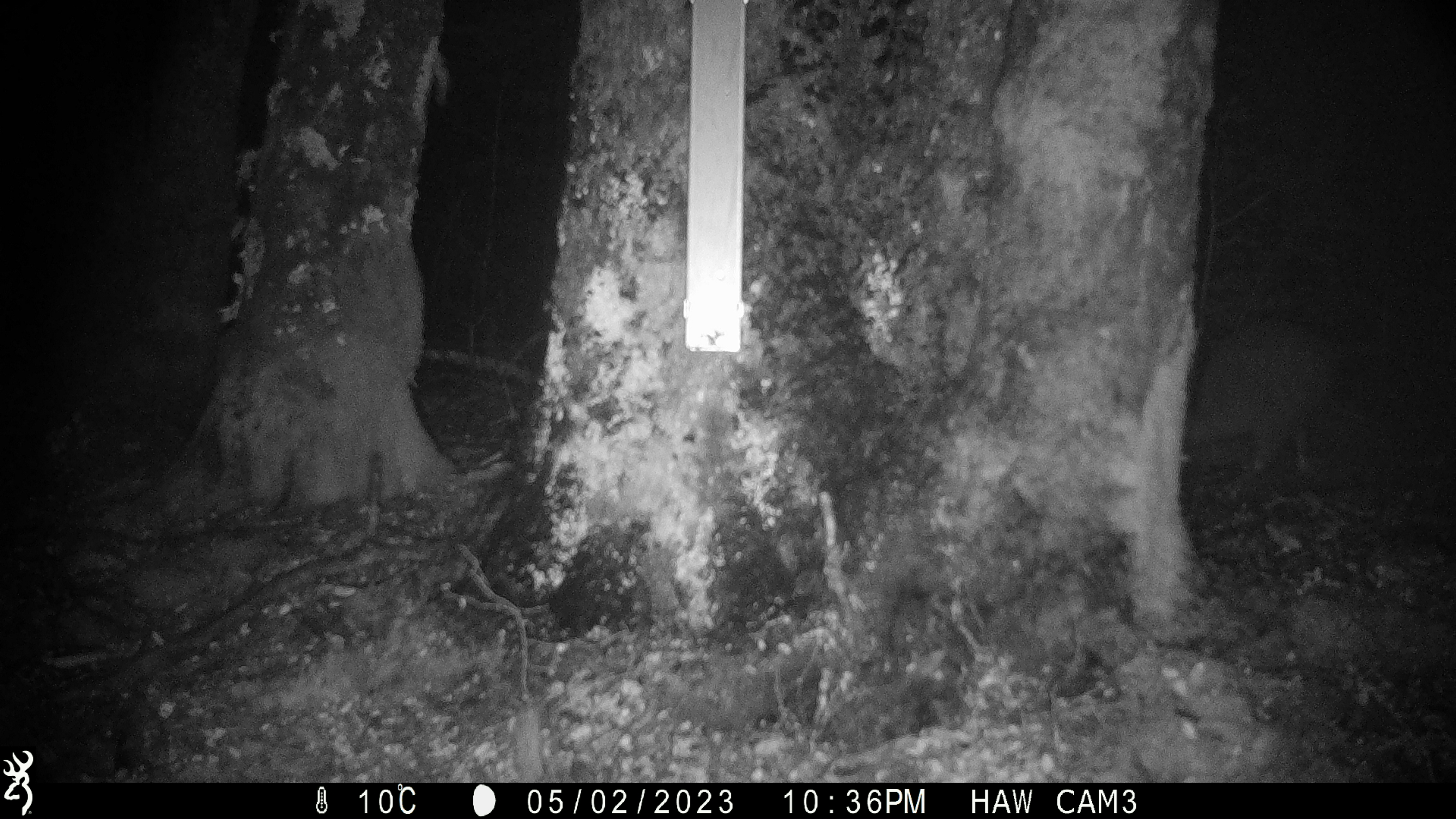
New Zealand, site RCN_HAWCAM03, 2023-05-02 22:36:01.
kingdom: Animalia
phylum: Chordata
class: Aves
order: Apterygiformes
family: Apterygidae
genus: Apteryx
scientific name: Apteryx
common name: kiwi